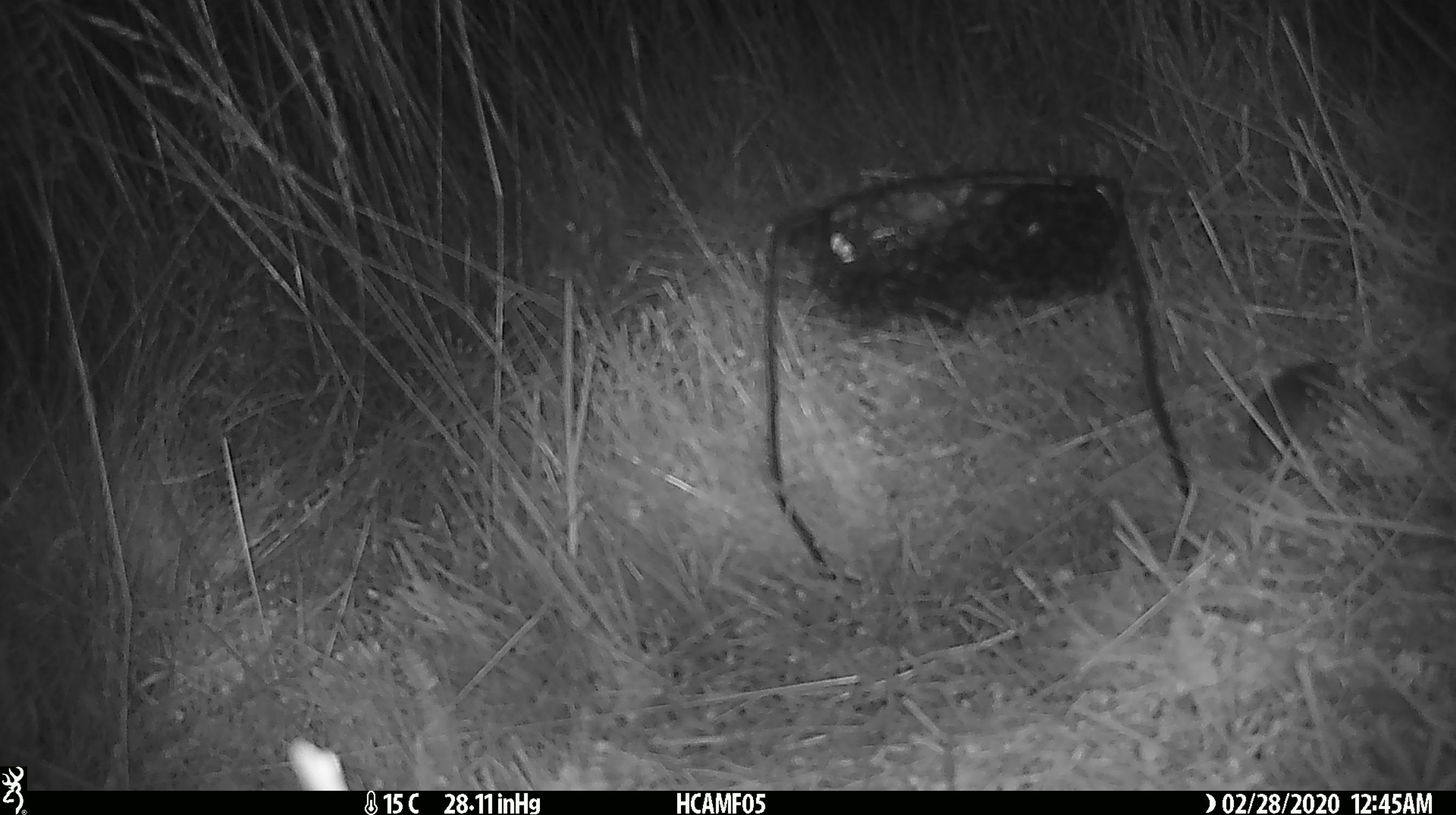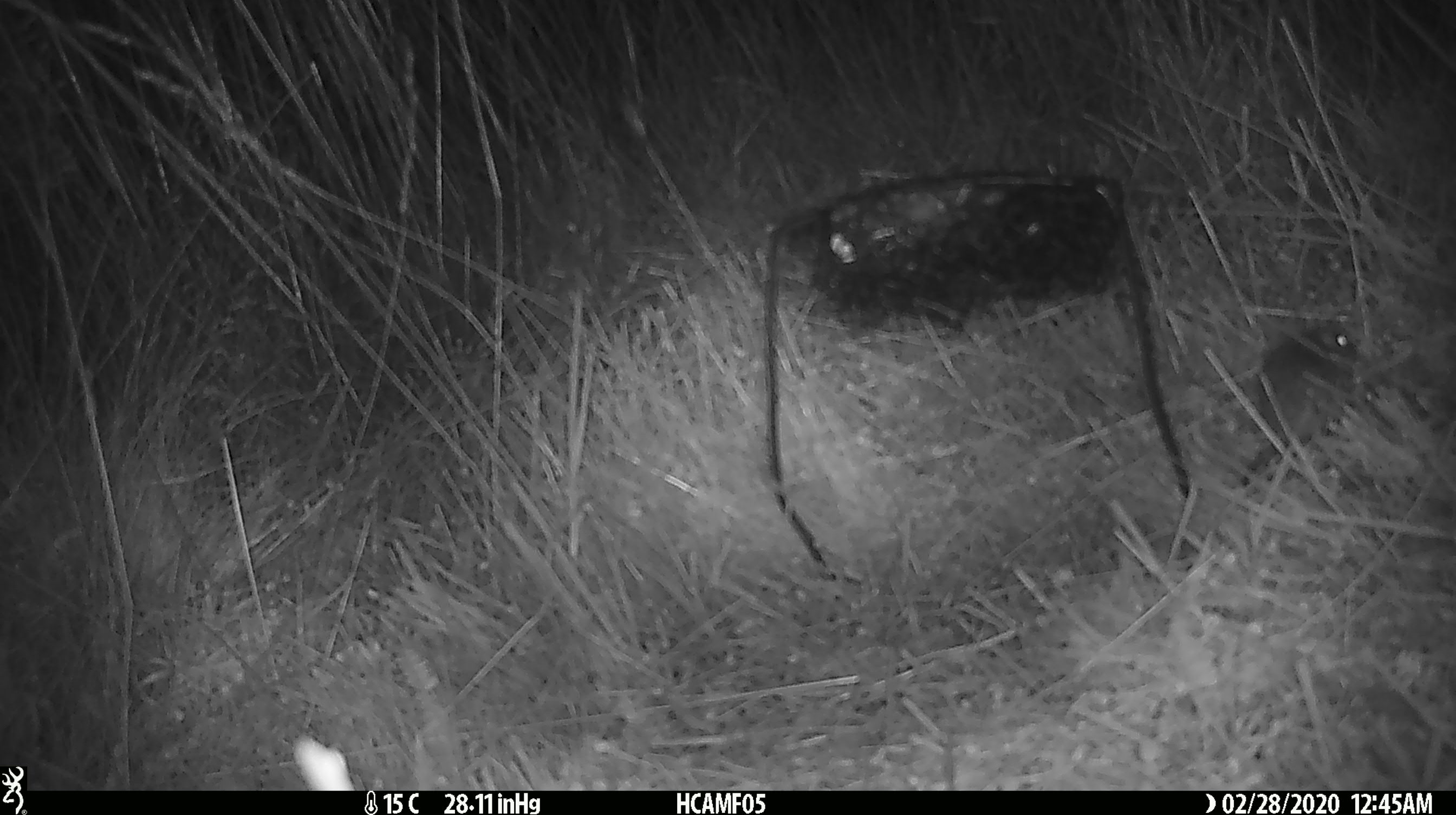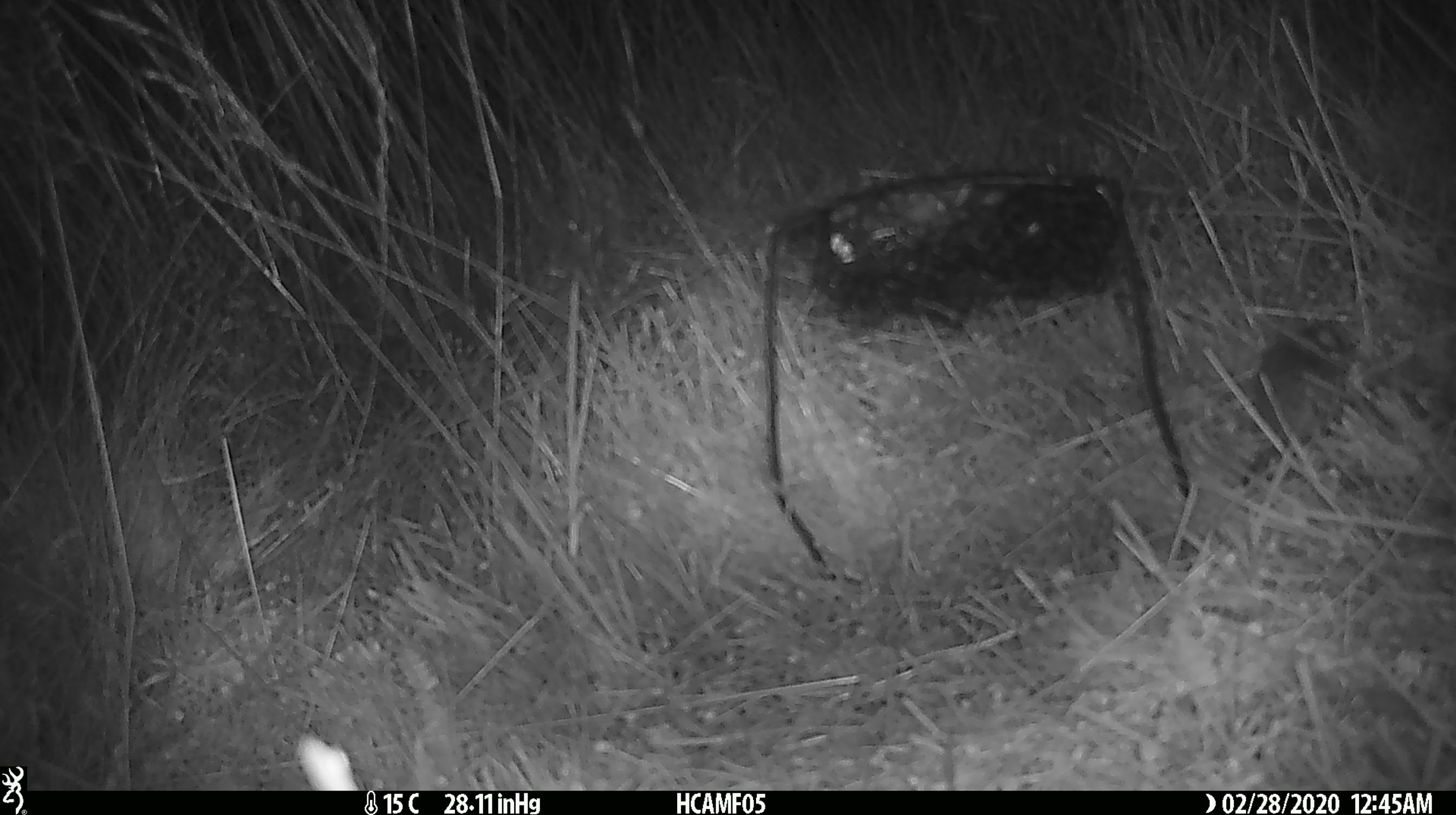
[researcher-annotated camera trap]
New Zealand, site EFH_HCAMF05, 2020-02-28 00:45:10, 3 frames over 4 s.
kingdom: Animalia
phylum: Chordata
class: Mammalia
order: Rodentia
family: Muridae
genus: Mus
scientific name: Mus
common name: mouse